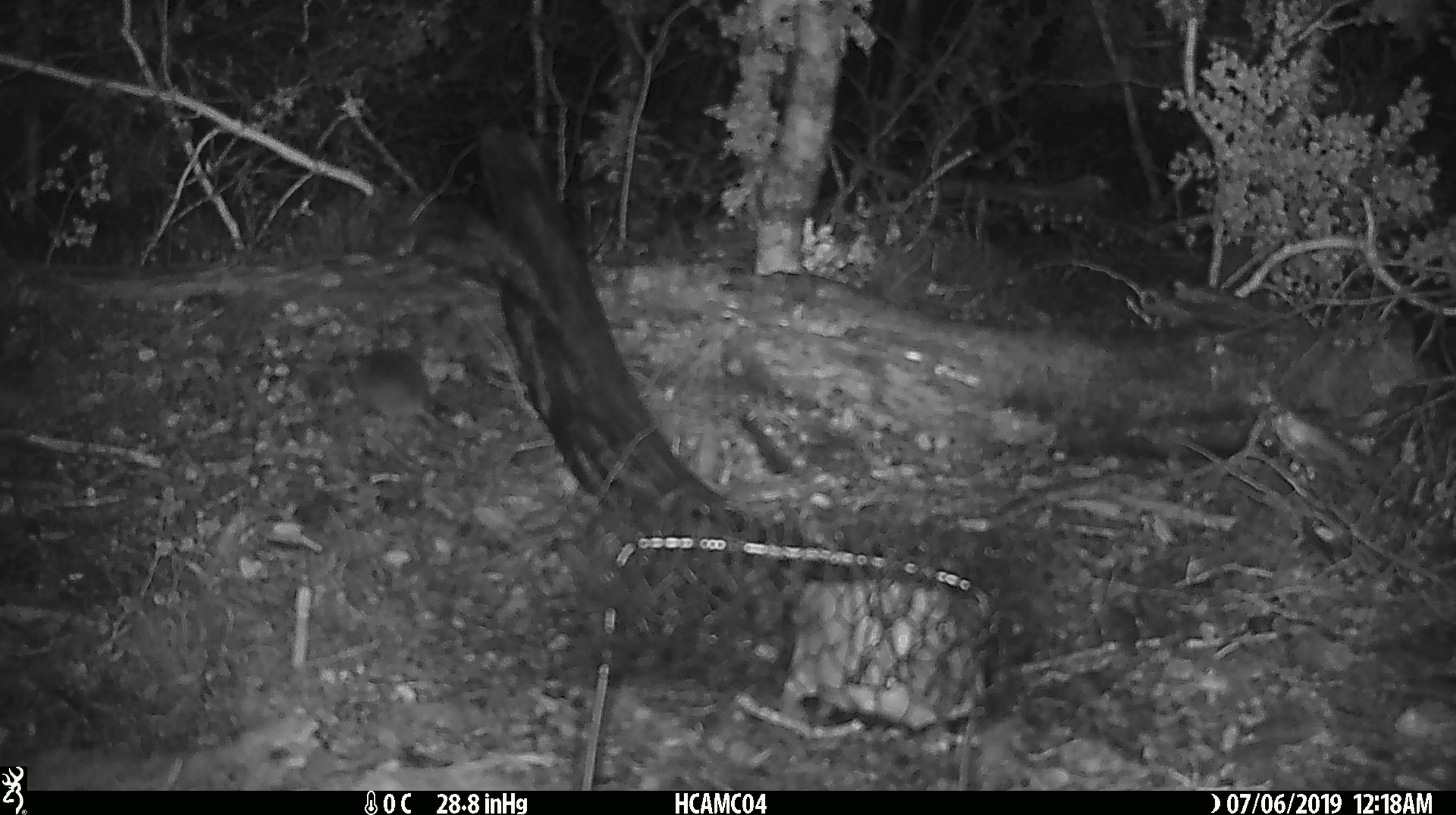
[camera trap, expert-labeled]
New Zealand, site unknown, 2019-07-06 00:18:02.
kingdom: Animalia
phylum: Chordata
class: Mammalia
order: Rodentia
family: Muridae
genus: Mus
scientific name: Mus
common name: mouse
Mouse (Mus).